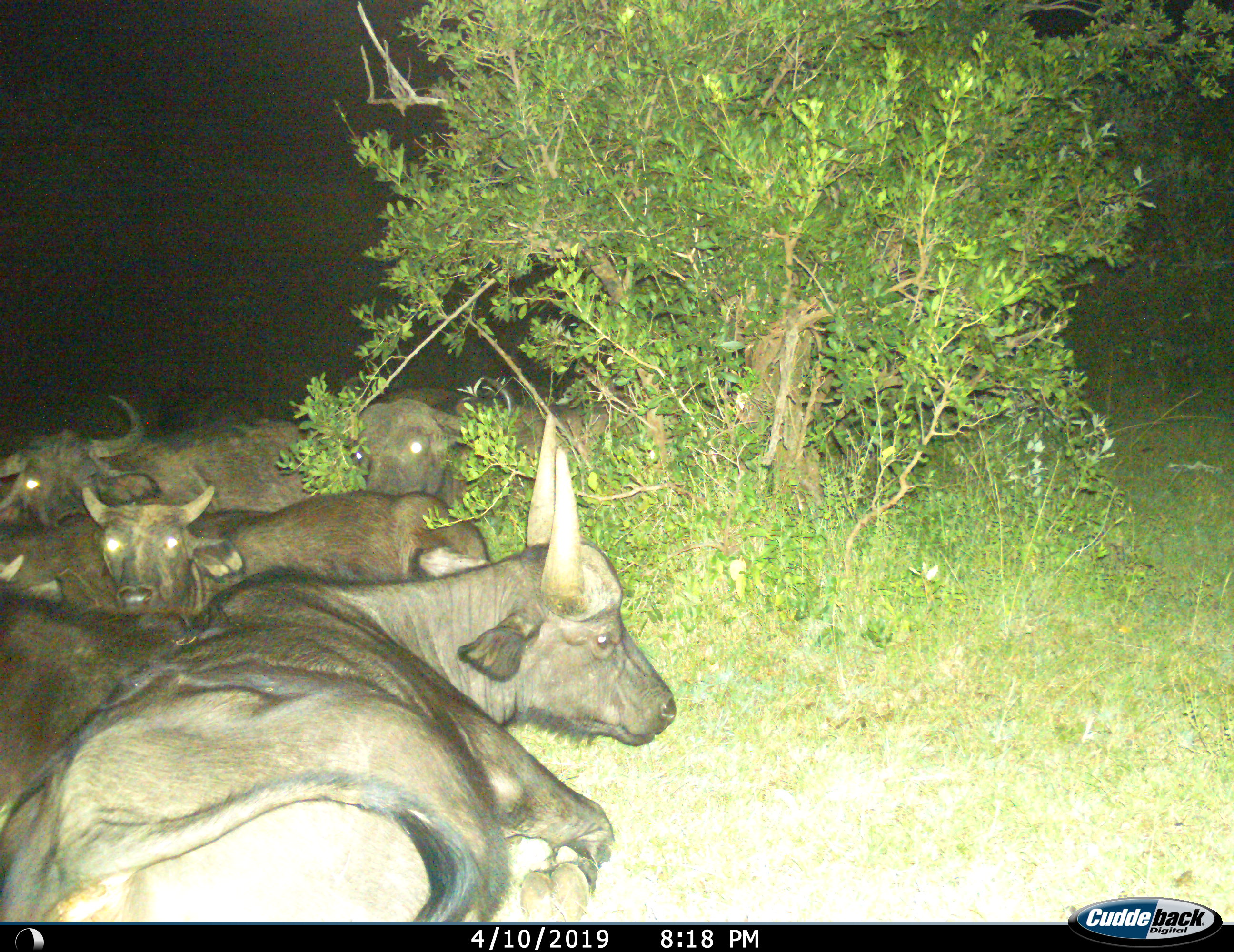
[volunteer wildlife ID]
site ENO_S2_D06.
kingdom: Animalia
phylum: Chordata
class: Mammalia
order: Artiodactyla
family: Bovidae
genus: Syncerus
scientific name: Syncerus caffer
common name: african buffalo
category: buffalo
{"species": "buffalo (african buffalo) (Syncerus caffer)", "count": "6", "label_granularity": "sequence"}